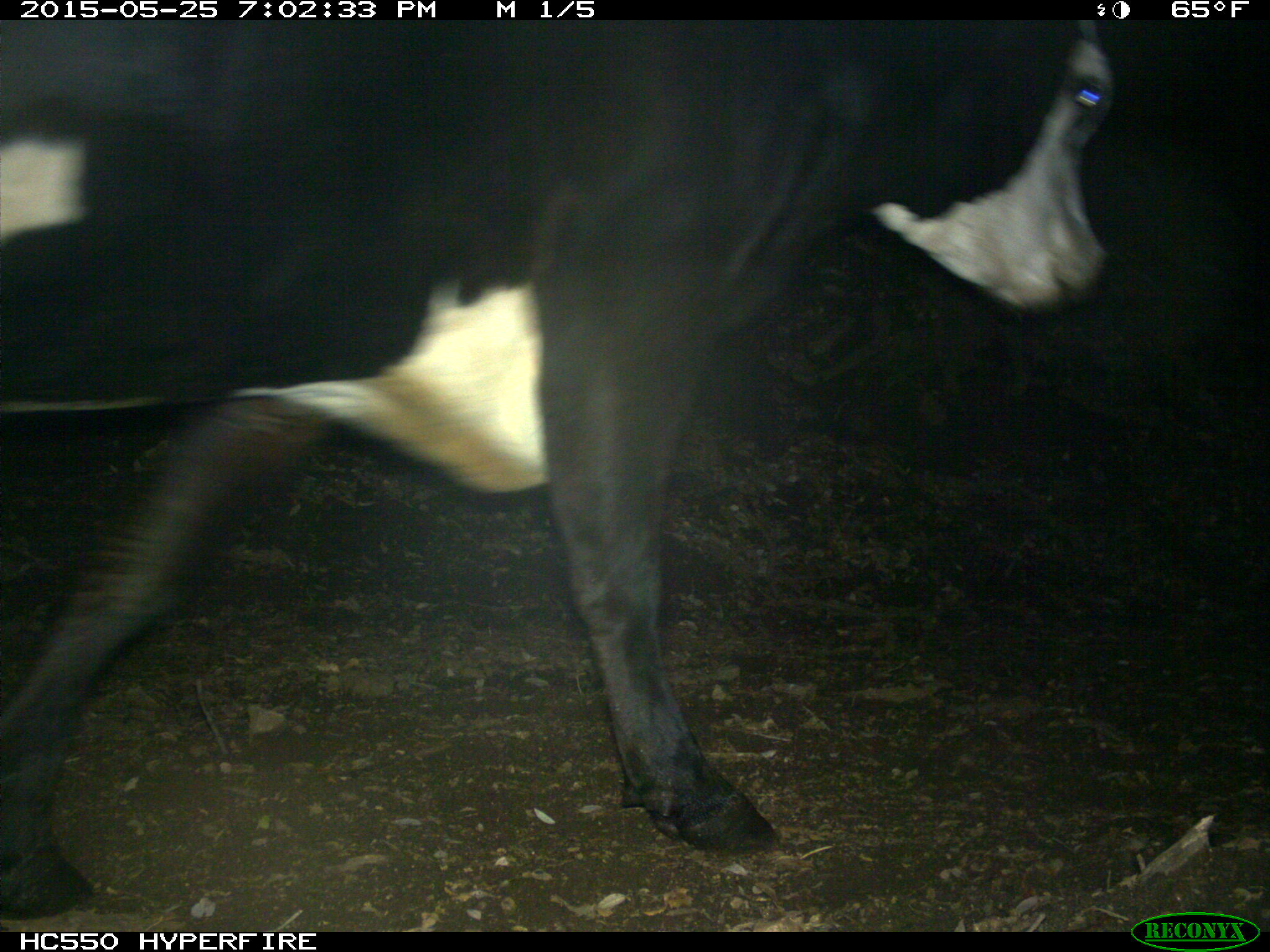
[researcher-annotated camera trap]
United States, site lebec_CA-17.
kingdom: Animalia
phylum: Chordata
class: Mammalia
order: Artiodactyla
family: Bovidae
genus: Bos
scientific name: Bos taurus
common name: domestic cow